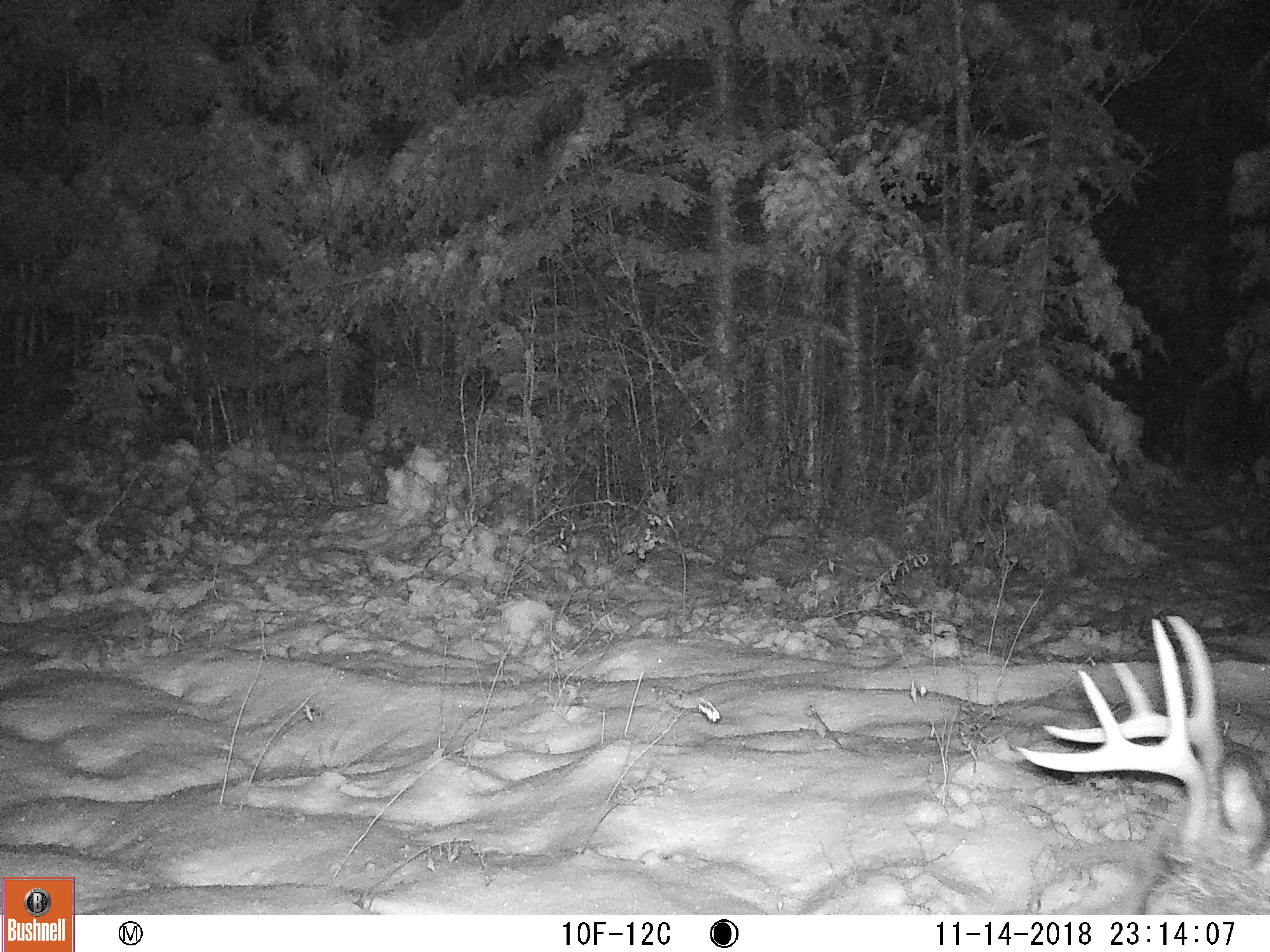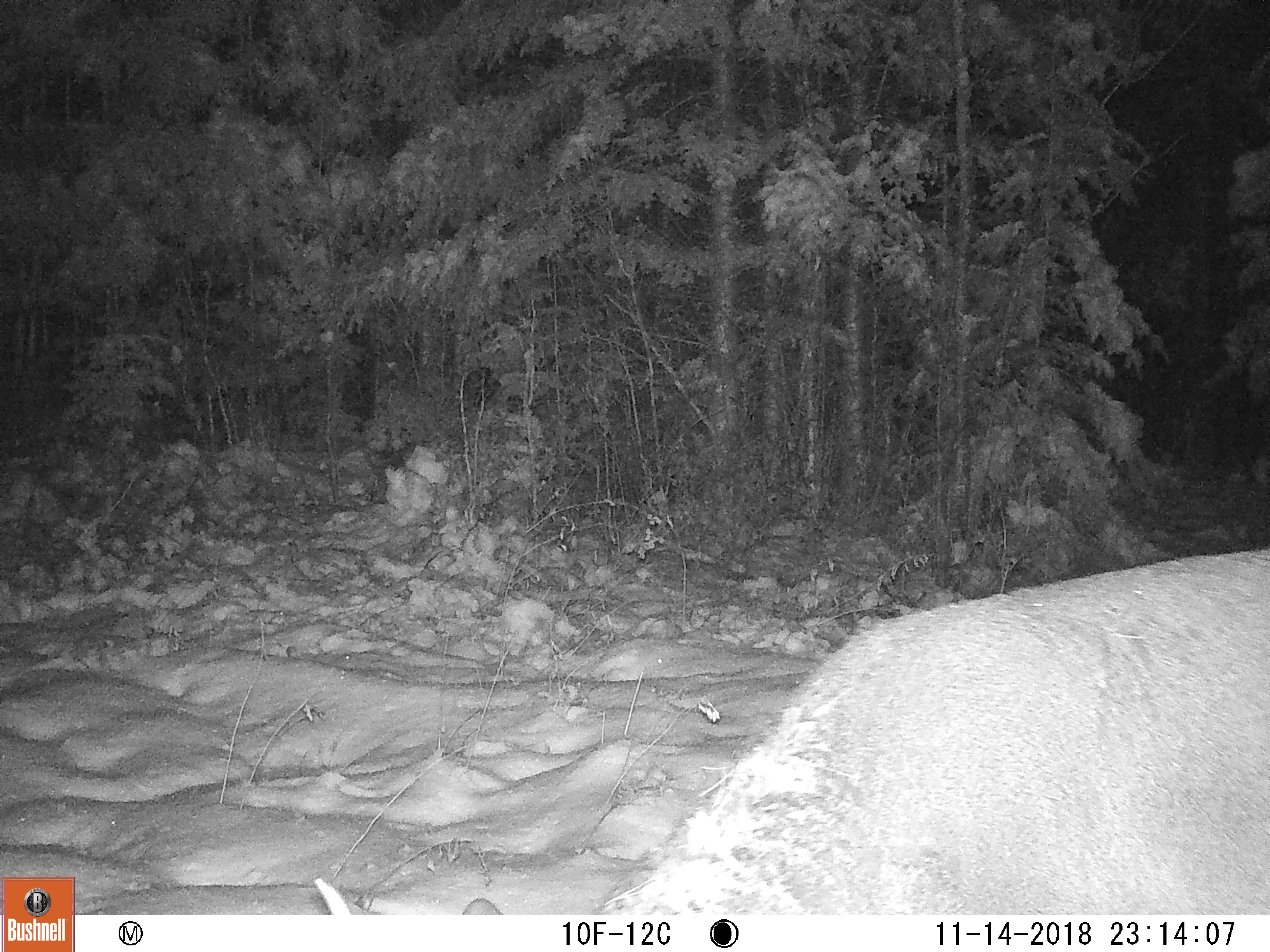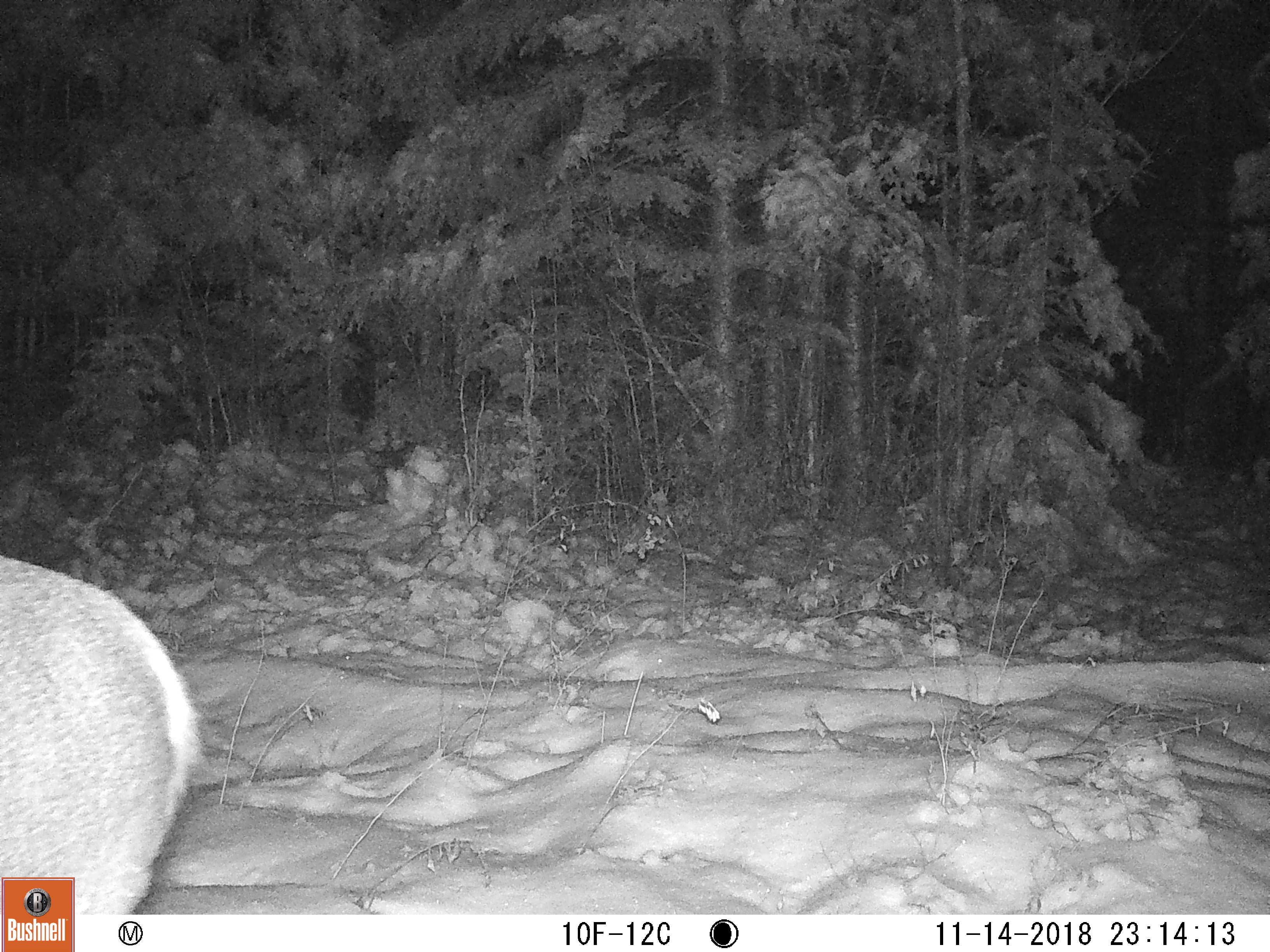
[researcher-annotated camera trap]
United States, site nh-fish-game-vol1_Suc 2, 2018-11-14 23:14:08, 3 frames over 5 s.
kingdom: Animalia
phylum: Chordata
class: Mammalia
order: Artiodactyla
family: Cervidae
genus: Odocoileus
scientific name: Odocoileus virginianus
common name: white-tailed deer